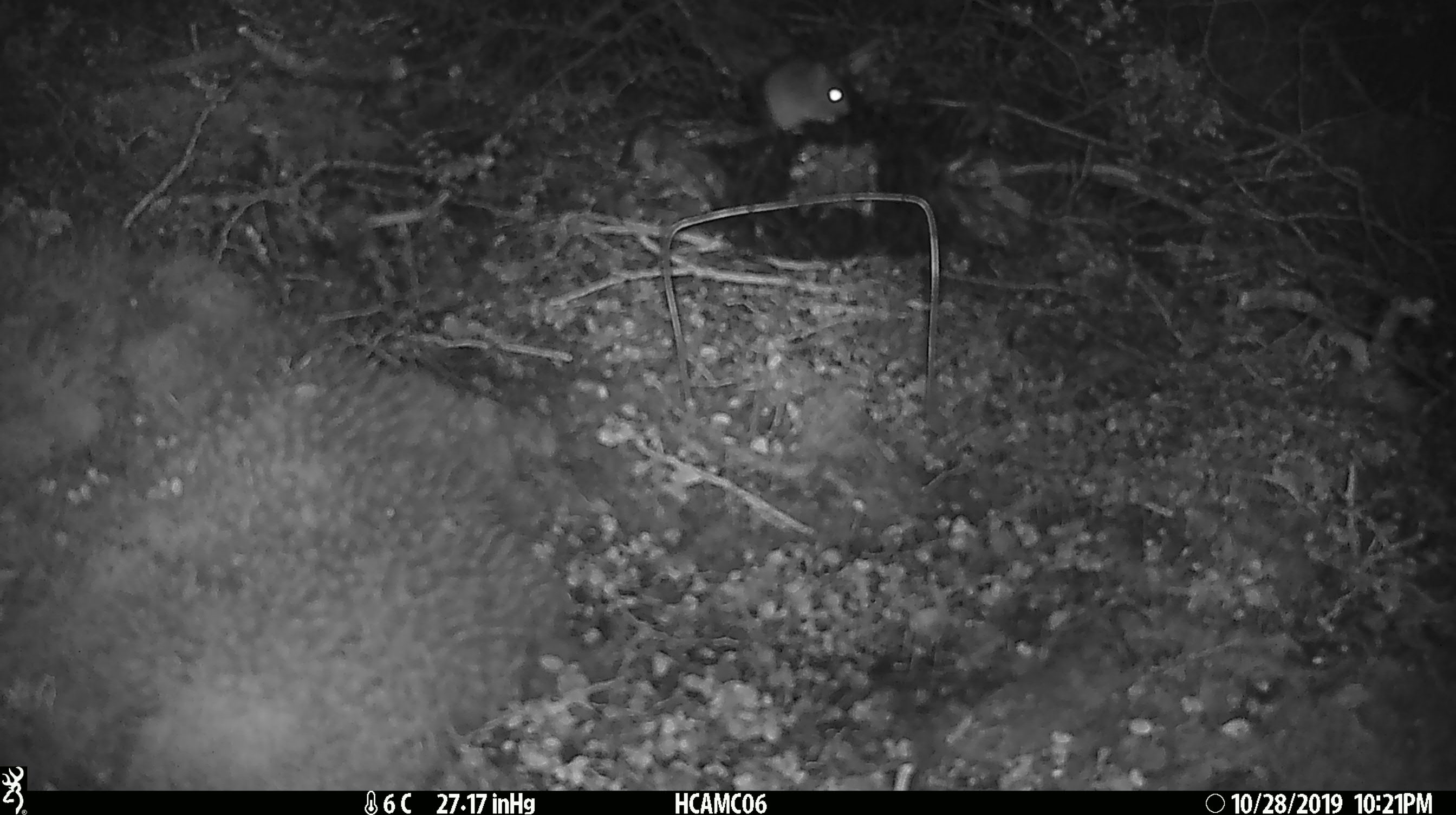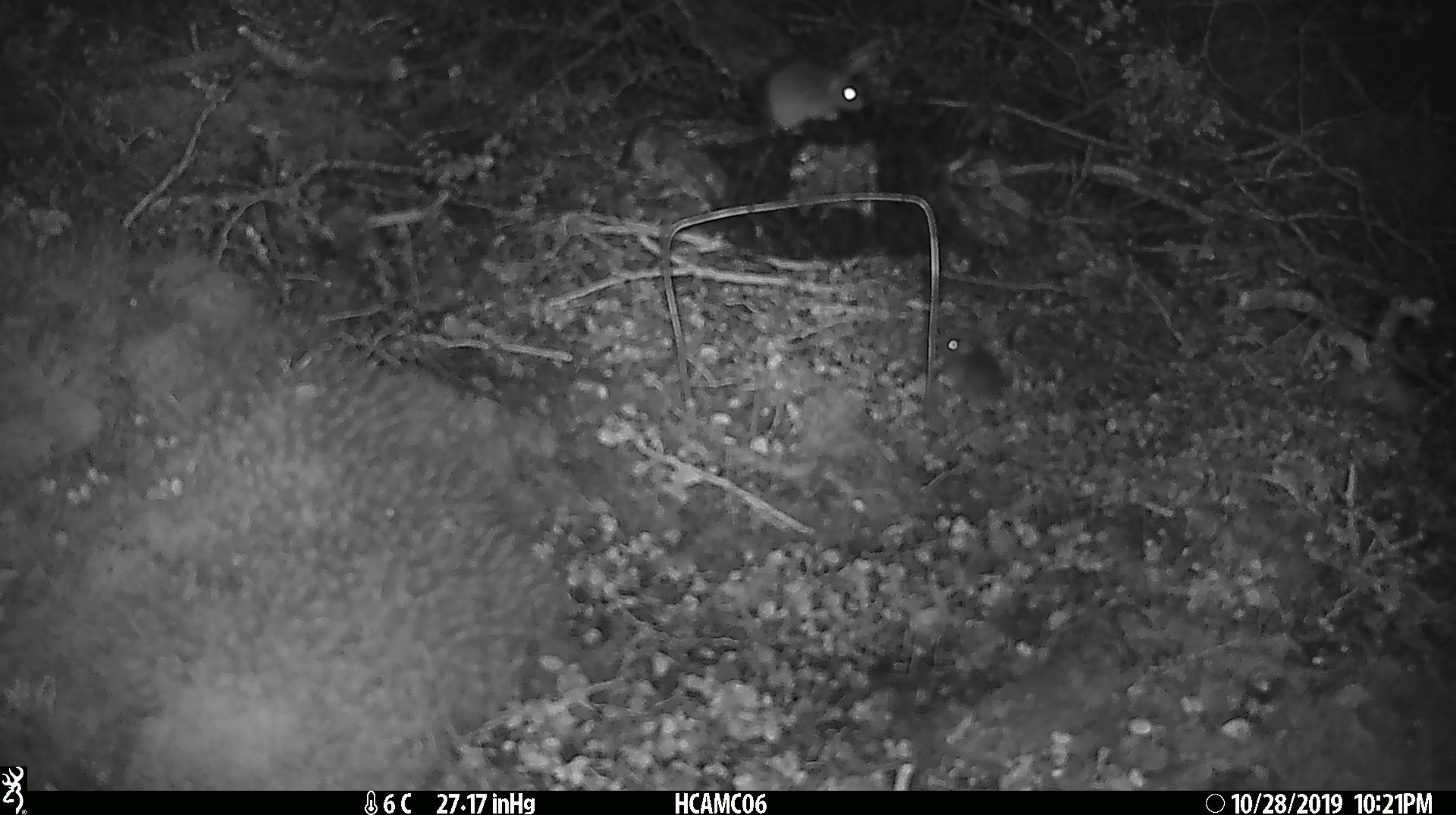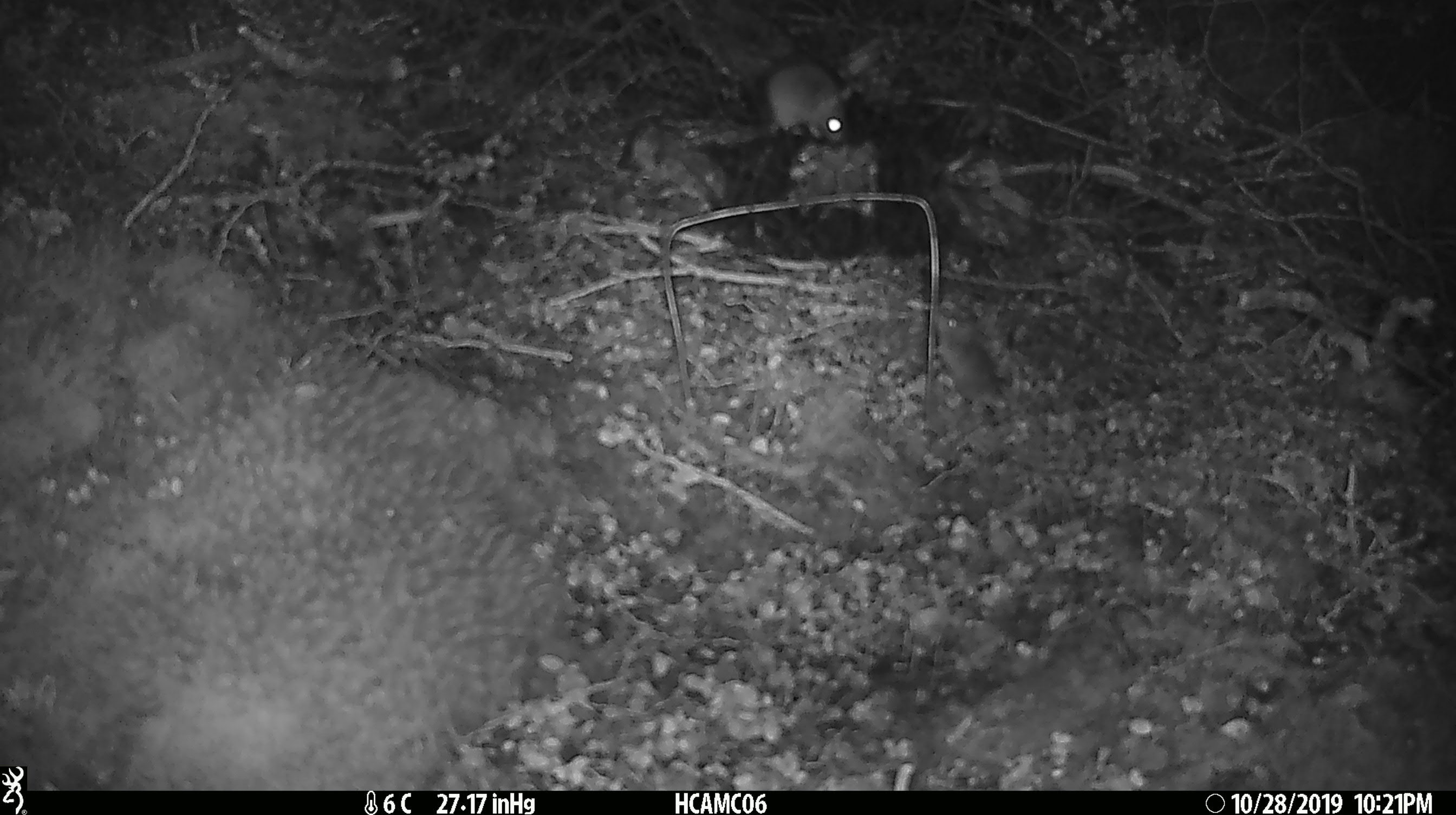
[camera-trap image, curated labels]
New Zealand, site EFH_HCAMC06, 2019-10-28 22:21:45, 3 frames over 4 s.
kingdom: Animalia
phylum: Chordata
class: Mammalia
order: Rodentia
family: Muridae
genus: Mus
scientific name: Mus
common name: mouse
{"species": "mouse (Mus)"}